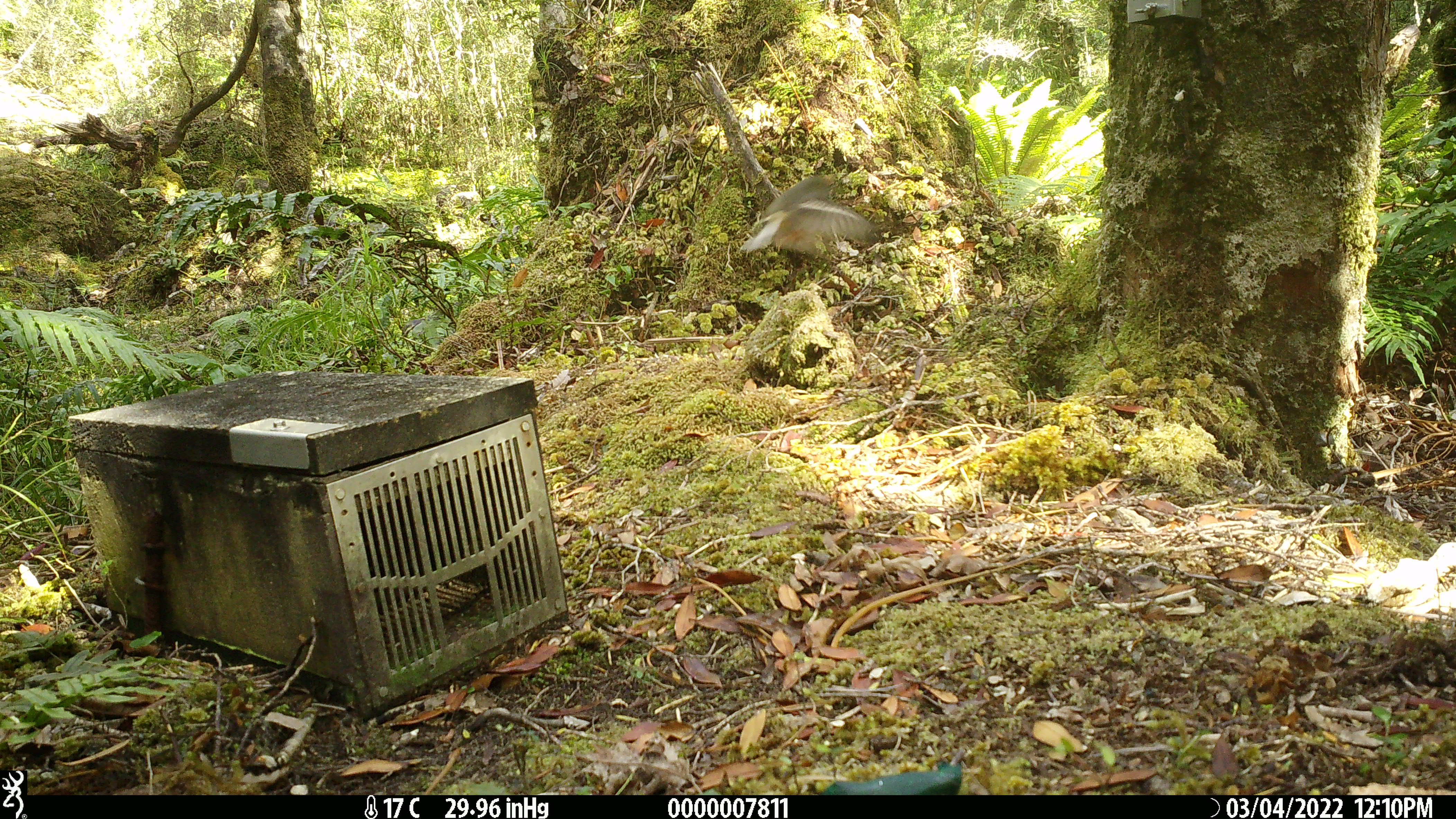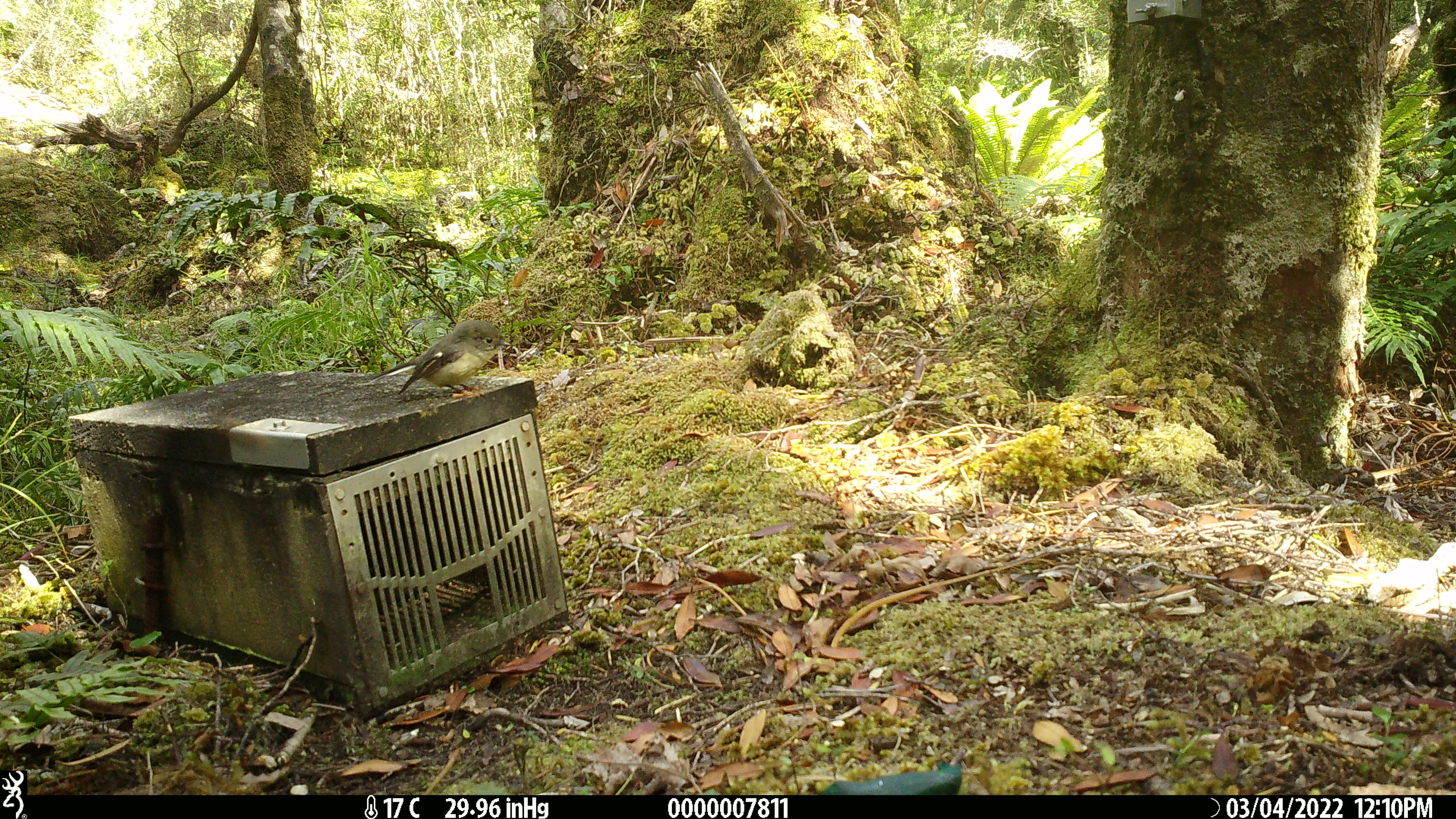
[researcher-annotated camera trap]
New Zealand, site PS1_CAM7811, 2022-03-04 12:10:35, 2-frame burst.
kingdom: Animalia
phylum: Chordata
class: Aves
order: Passeriformes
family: Petroicidae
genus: Petroica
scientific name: Petroica macrocephala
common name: tomtit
Tomtit (Petroica macrocephala).